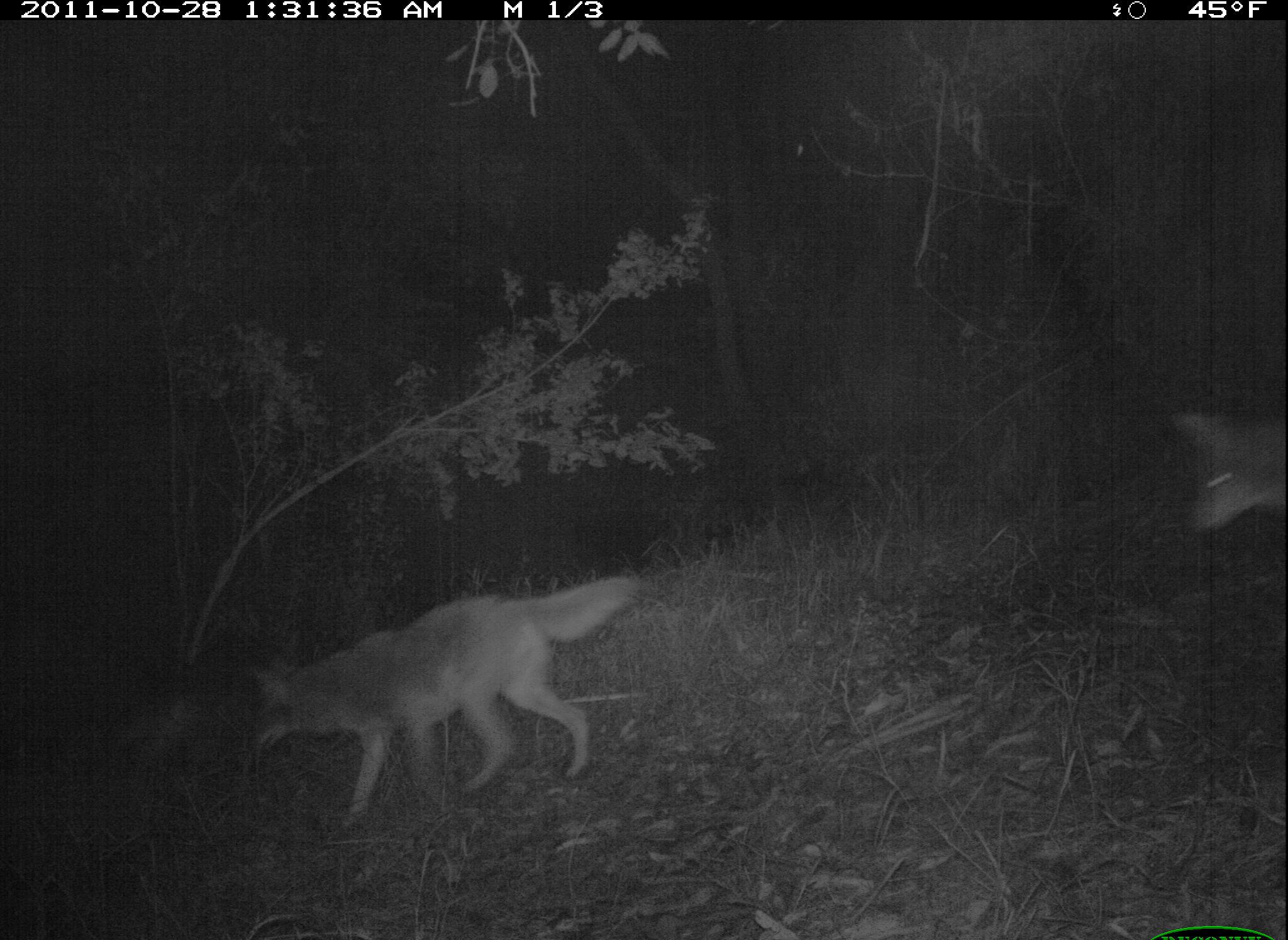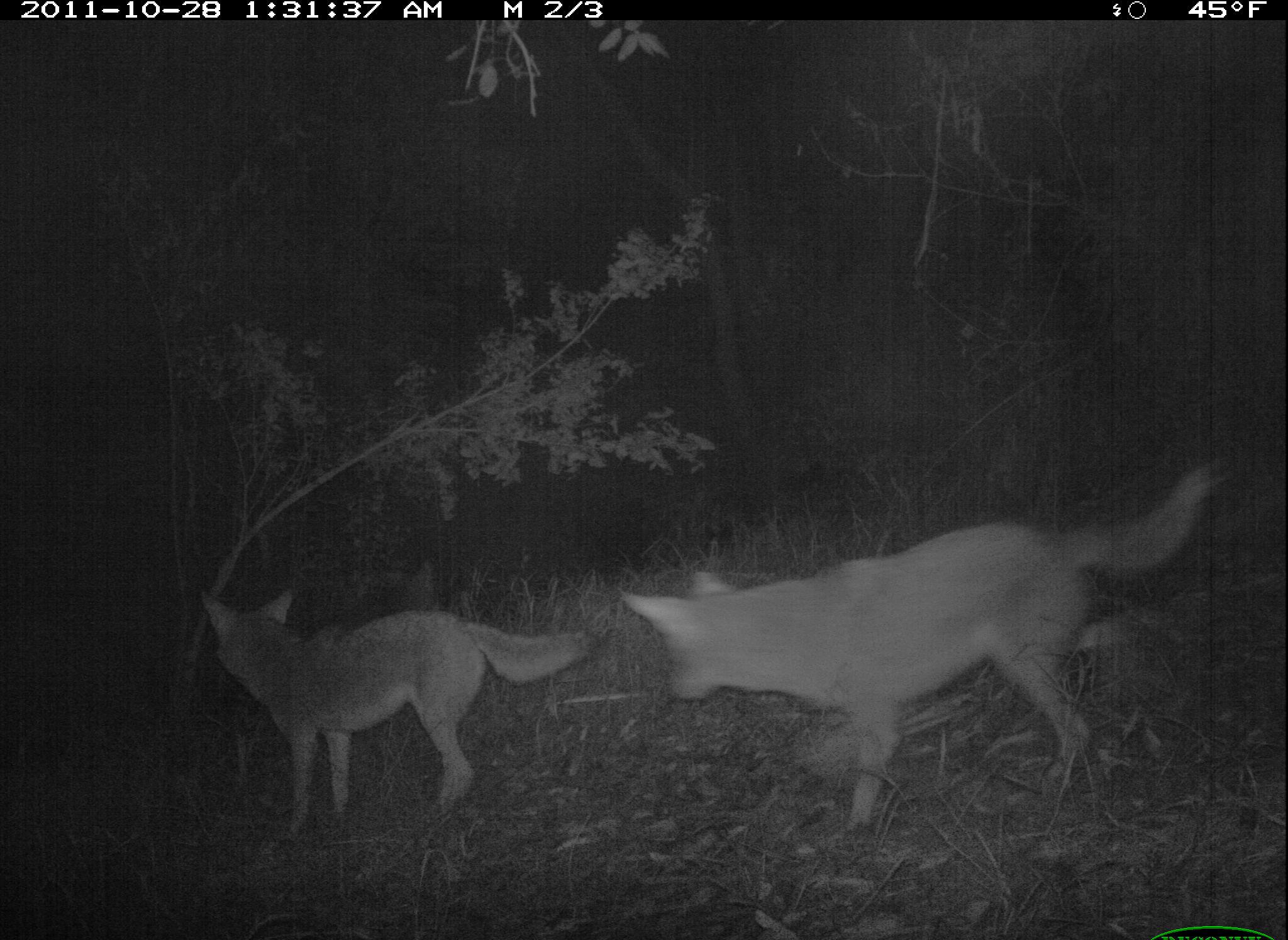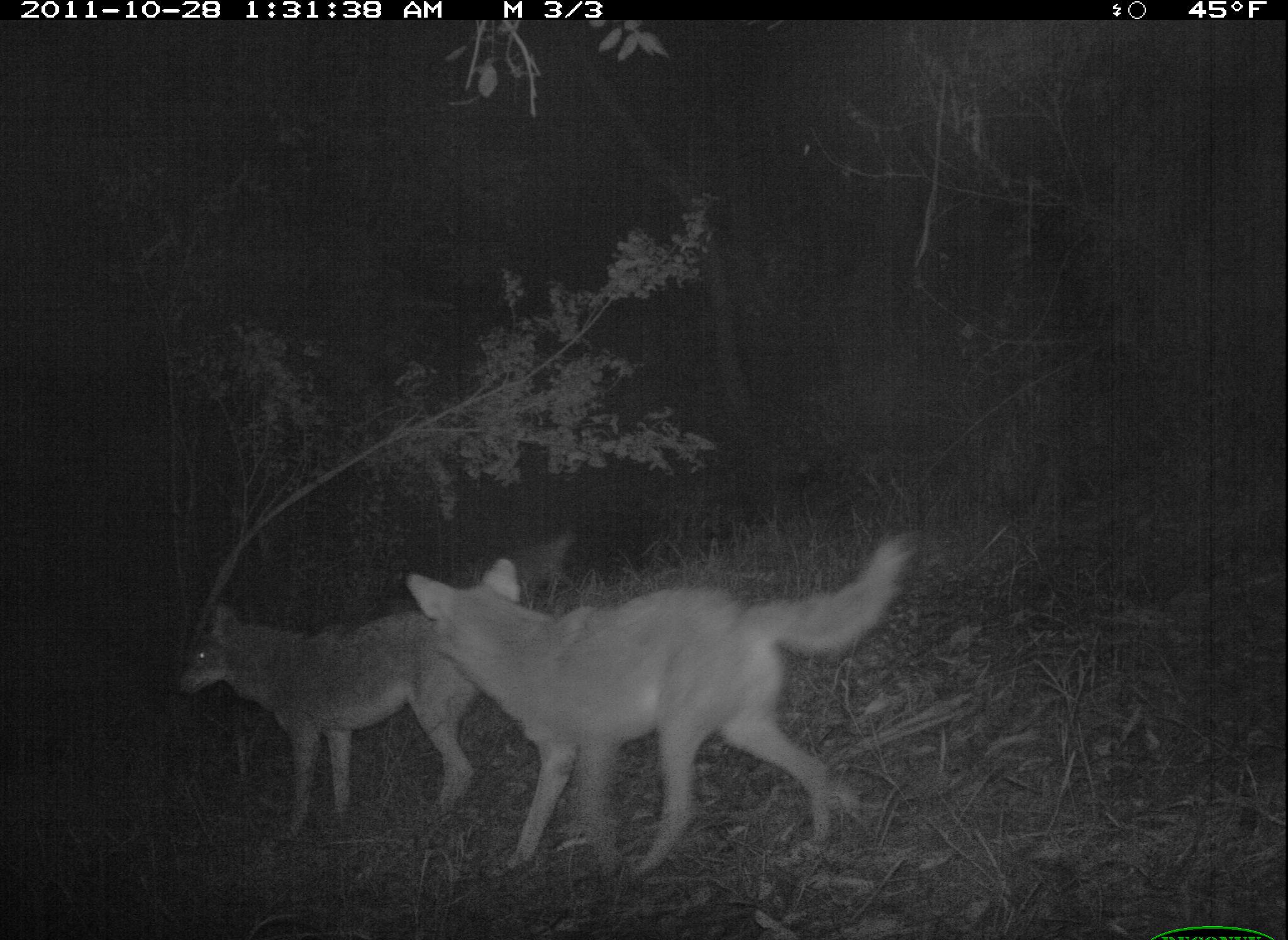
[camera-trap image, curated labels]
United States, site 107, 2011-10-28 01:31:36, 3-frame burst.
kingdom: Animalia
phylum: Chordata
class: Mammalia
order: Carnivora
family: Canidae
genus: Canis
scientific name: Canis latrans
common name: coyote